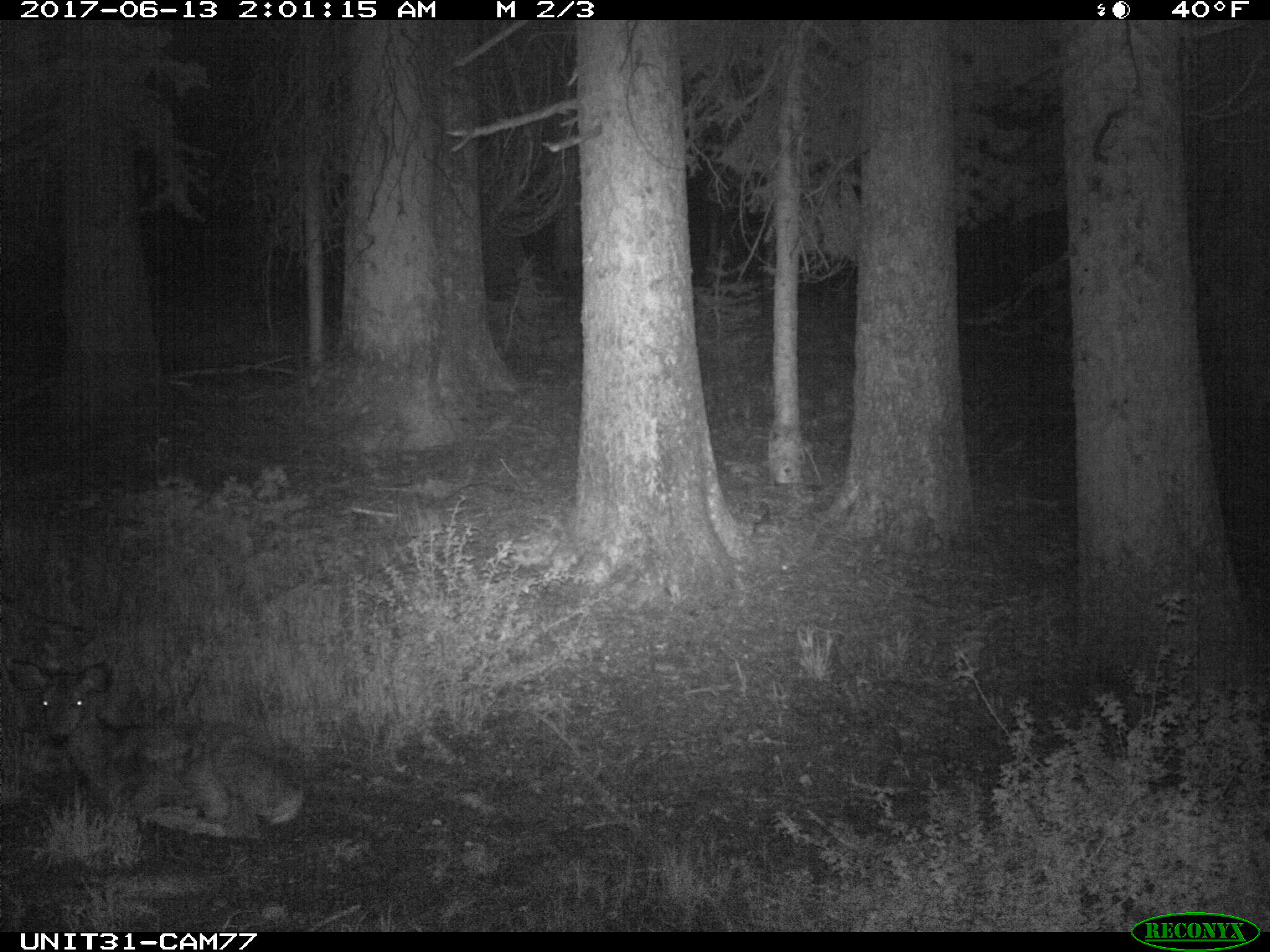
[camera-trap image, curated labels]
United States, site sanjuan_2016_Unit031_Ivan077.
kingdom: Animalia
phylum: Chordata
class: Mammalia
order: Artiodactyla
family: Cervidae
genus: Odocoileus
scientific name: Odocoileus hemionus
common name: mule deer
Odocoileus hemionus (mule deer).